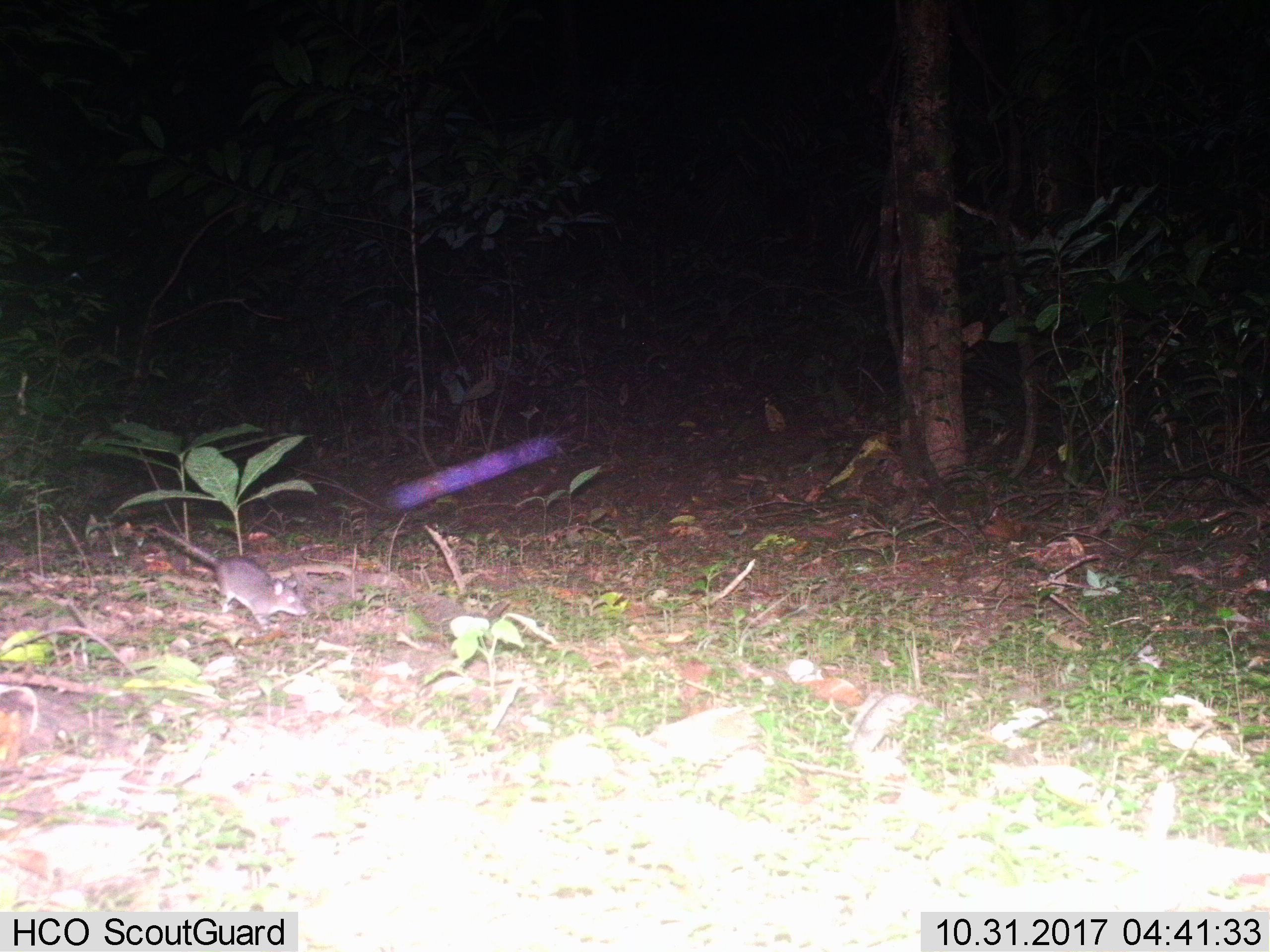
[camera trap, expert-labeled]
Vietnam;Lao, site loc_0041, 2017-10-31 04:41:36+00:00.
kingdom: Animalia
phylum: Chordata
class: Mammalia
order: Rodentia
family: Muridae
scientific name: Muridae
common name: old-world mice and rats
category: unidentified murid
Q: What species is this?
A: Unidentified murid (old-world mice and rats) (Muridae).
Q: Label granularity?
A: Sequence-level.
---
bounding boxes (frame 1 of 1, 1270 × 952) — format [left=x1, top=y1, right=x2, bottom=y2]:
unidentified murid: [left=151, top=524, right=308, bottom=629]